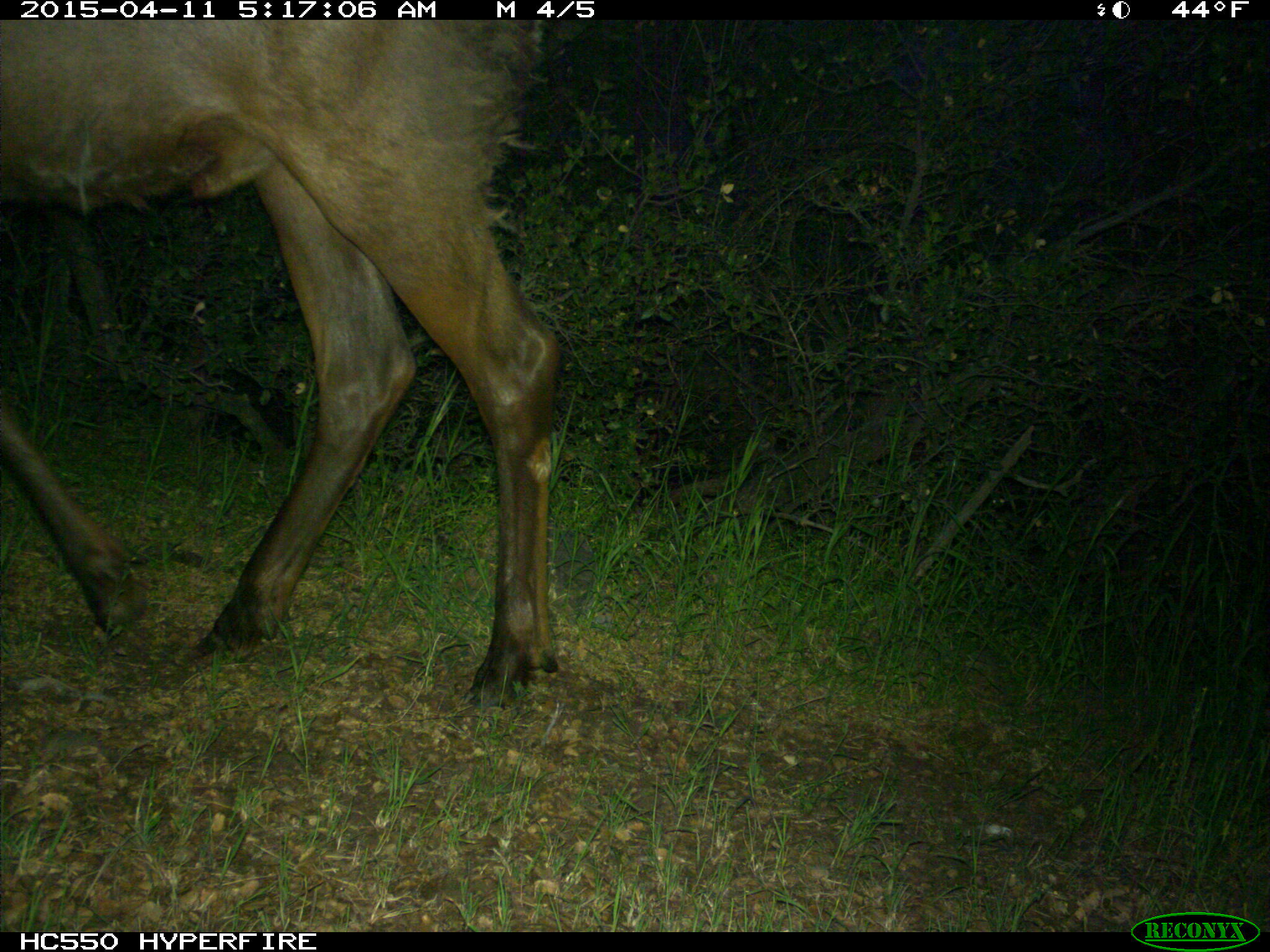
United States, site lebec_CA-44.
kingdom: Animalia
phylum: Chordata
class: Mammalia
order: Artiodactyla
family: Cervidae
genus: Cervus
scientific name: Cervus canadensis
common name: elk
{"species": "Cervus canadensis (elk)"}